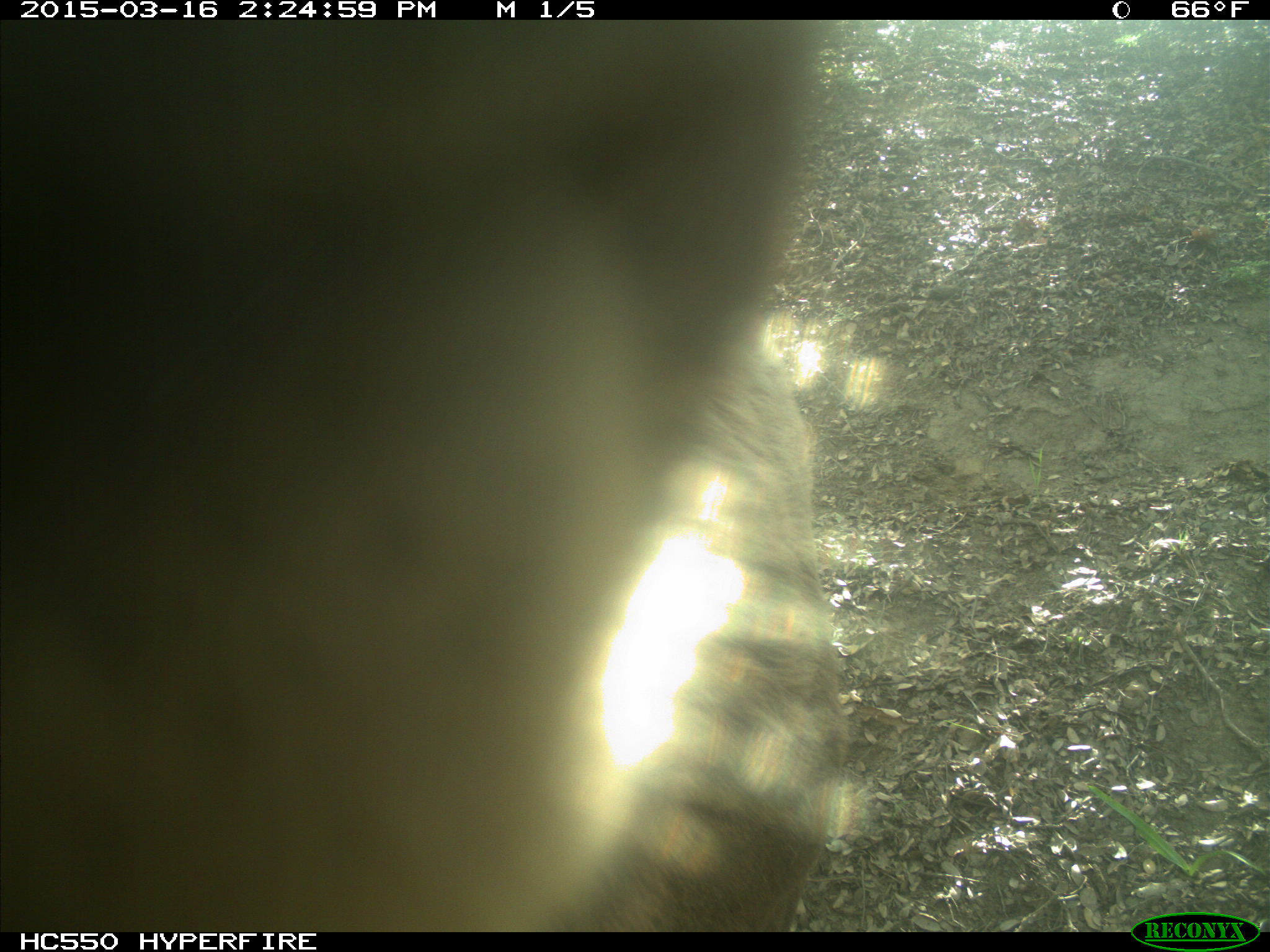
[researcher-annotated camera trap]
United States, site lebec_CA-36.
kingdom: Animalia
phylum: Chordata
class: Mammalia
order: Artiodactyla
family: Cervidae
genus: Cervus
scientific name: Cervus canadensis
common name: elk